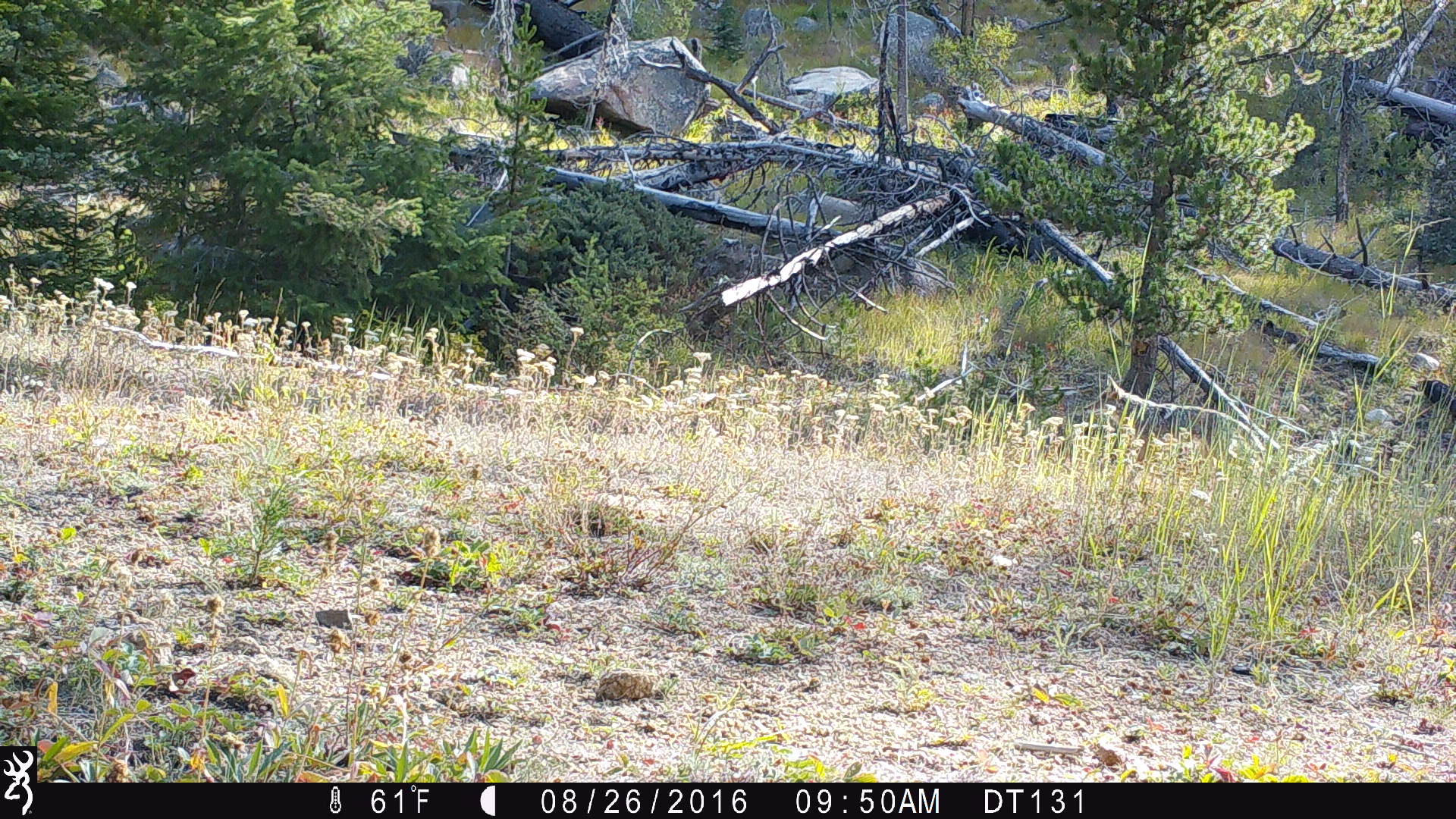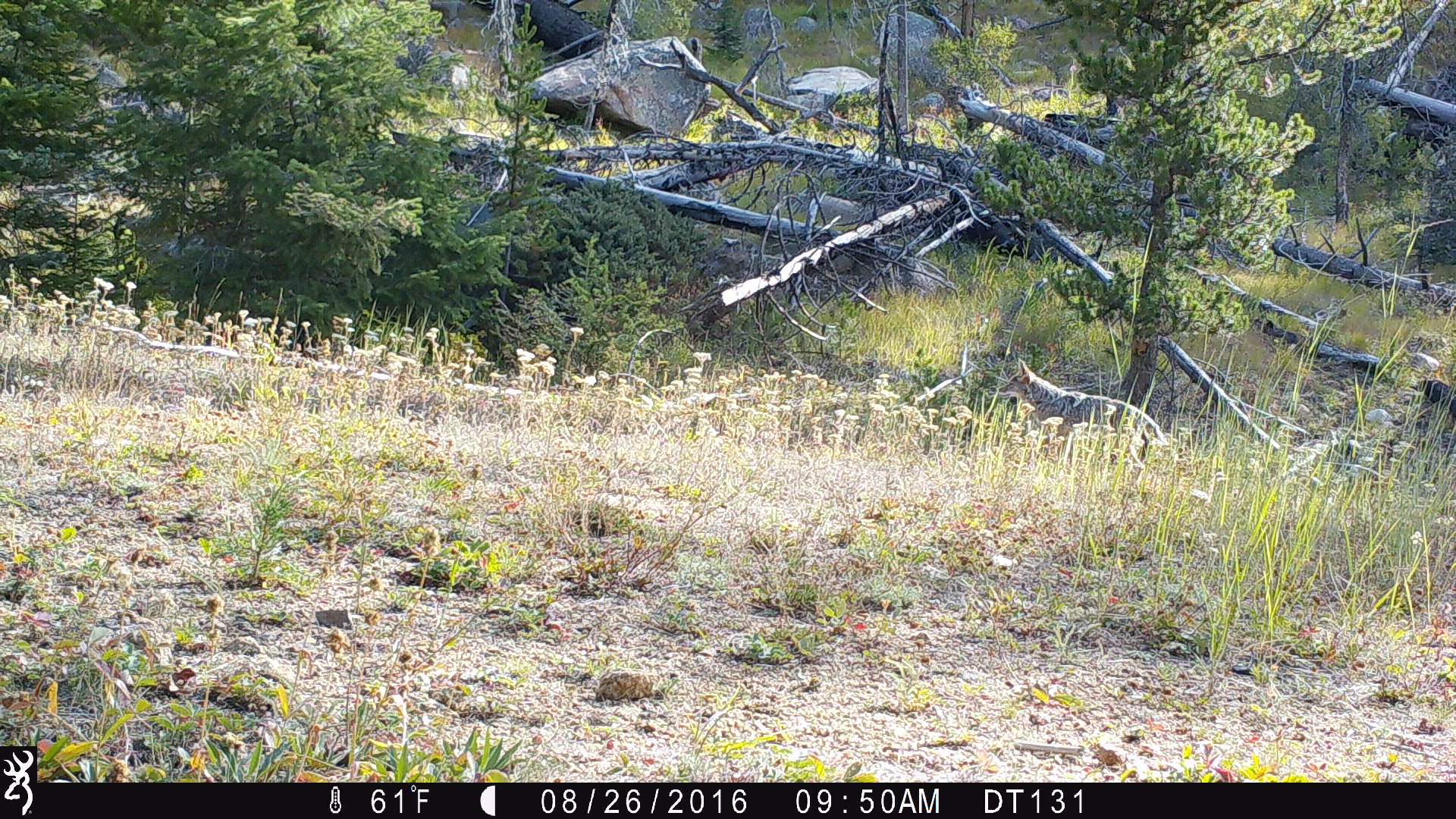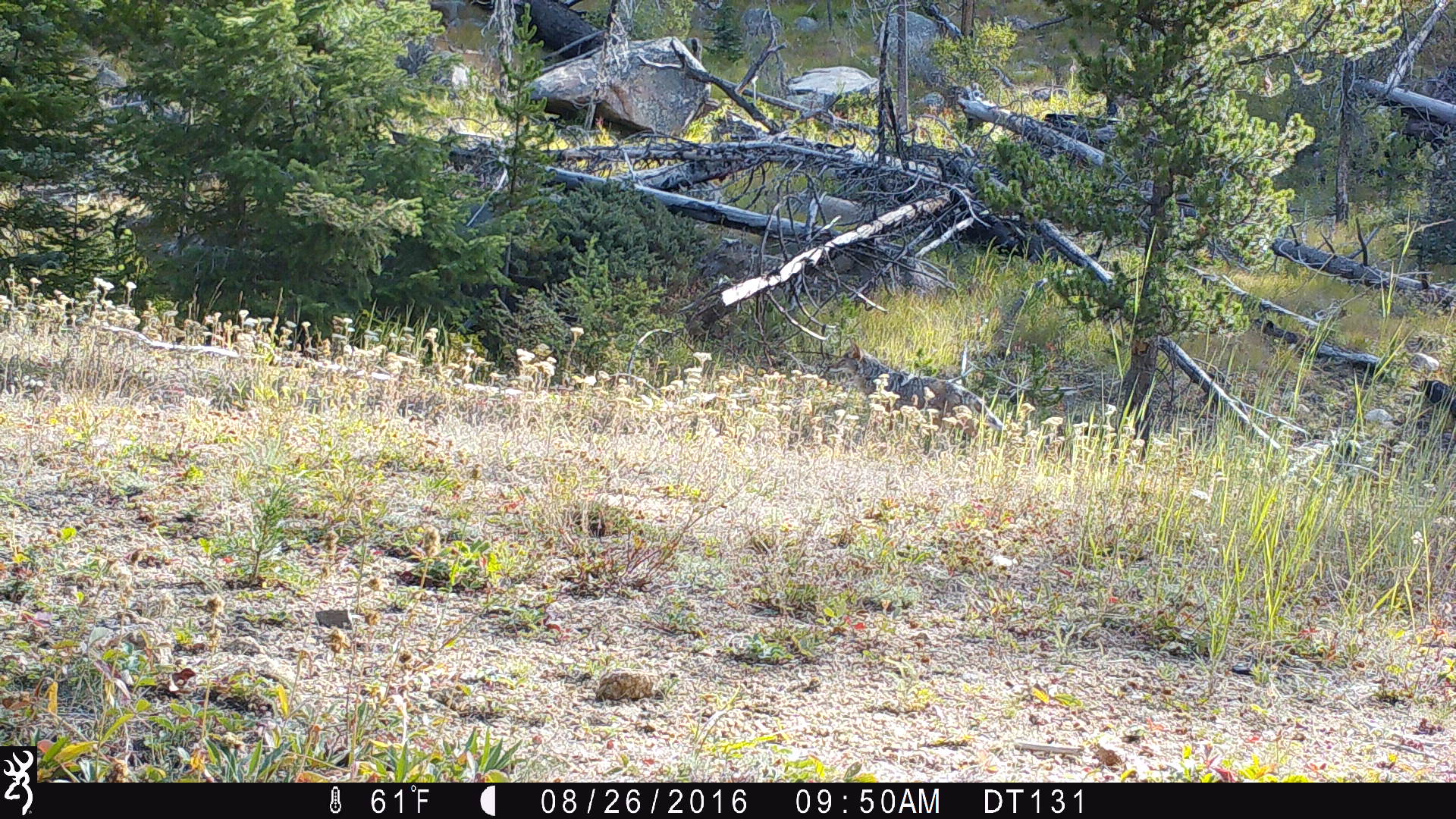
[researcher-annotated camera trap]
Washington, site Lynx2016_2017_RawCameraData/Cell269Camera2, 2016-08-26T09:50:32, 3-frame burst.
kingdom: Animalia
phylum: Chordata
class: Mammalia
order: Carnivora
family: Canidae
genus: Canis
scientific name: Canis latrans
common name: coyote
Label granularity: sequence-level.